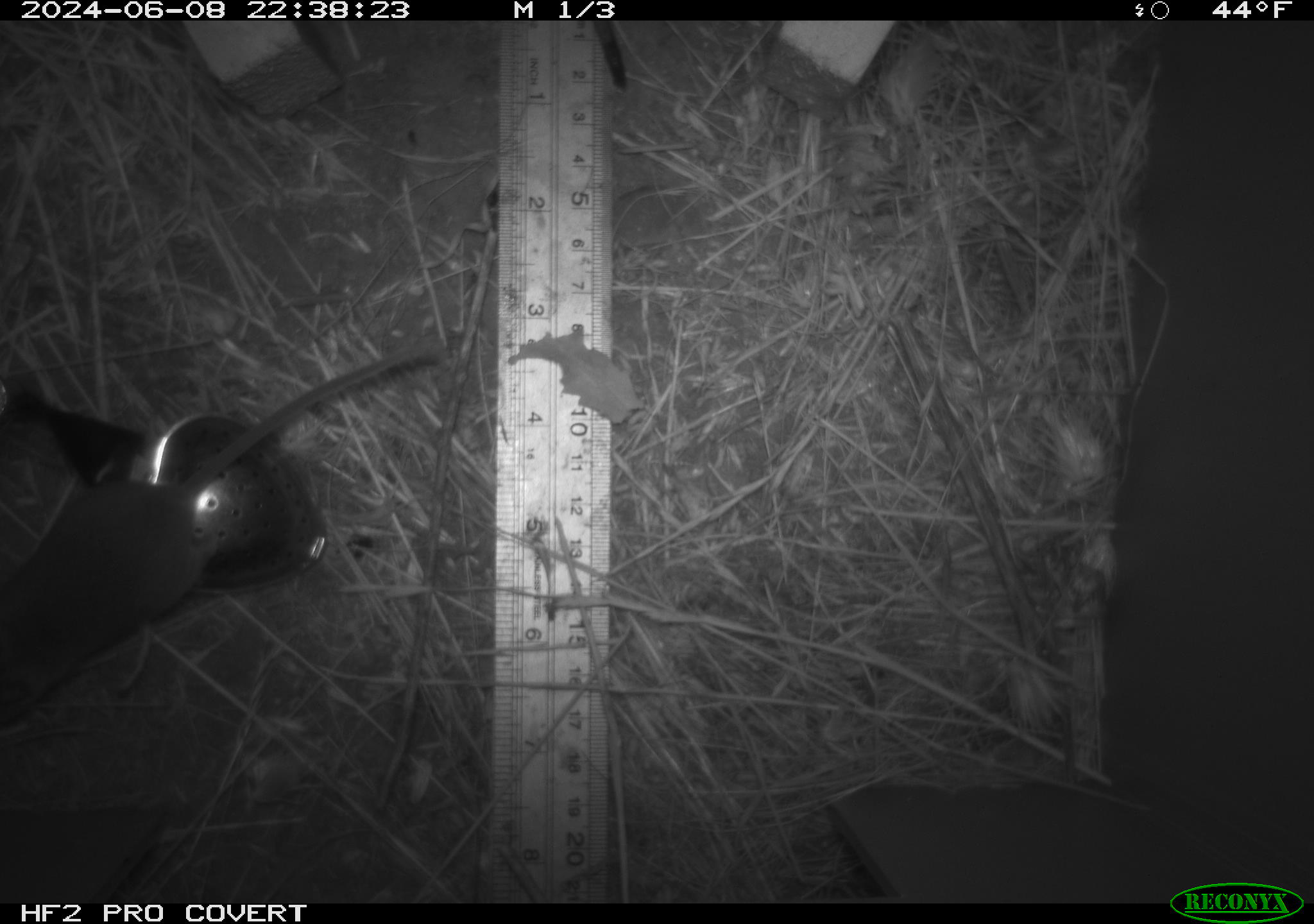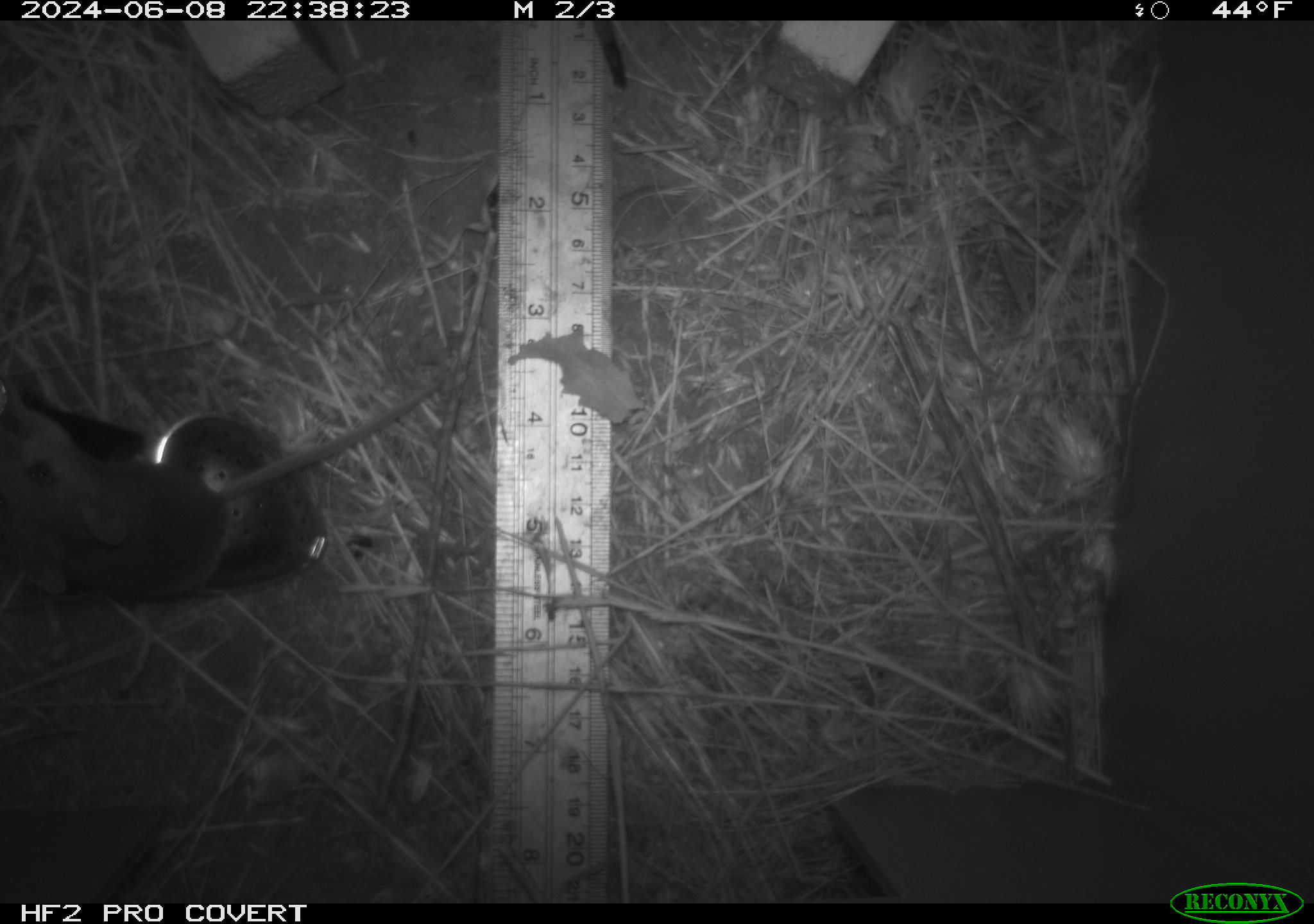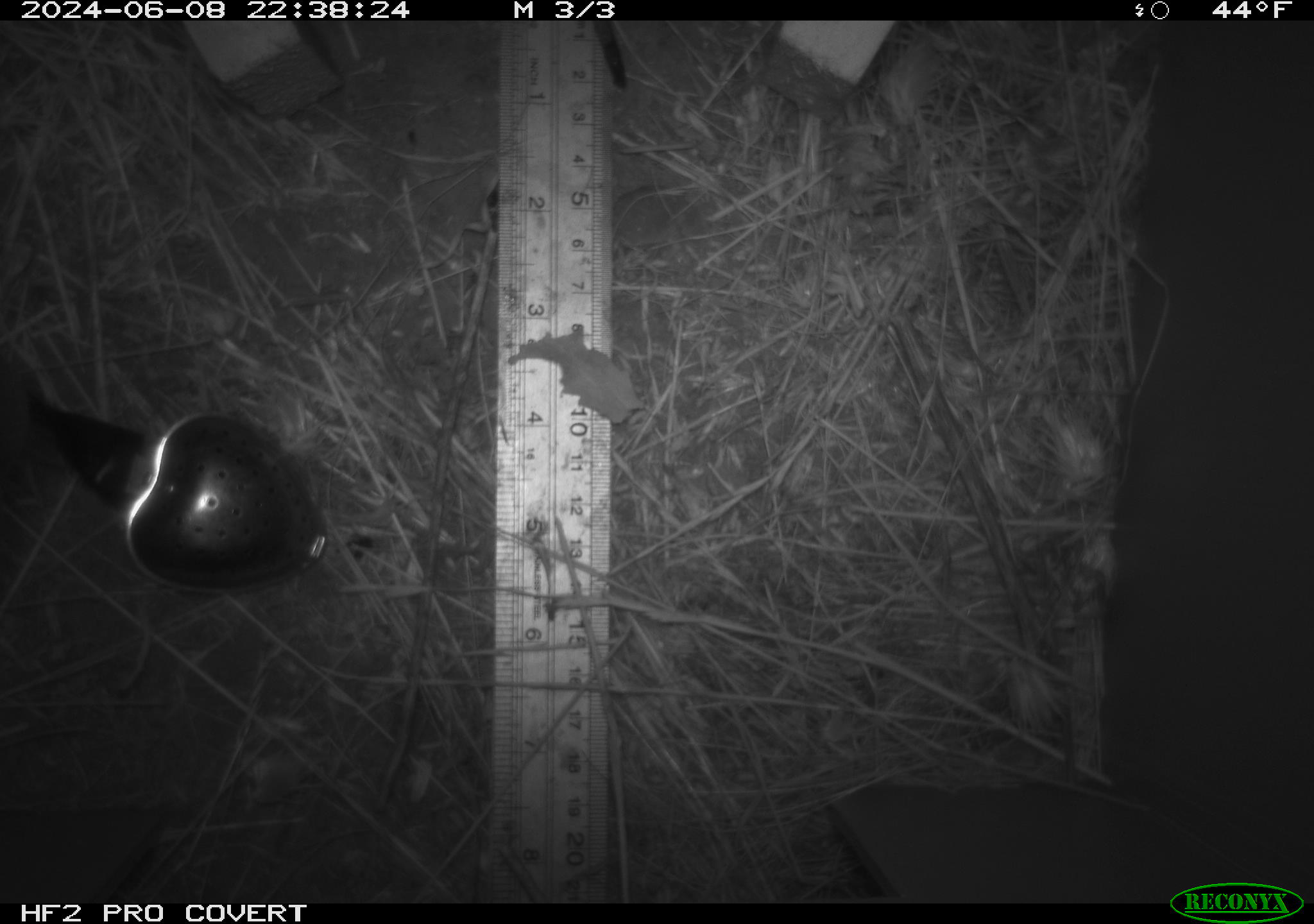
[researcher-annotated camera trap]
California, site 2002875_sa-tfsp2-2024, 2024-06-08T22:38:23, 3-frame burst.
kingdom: Animalia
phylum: Chordata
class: Mammalia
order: Rodentia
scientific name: Rodentia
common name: mouse species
Mouse species (Rodentia).